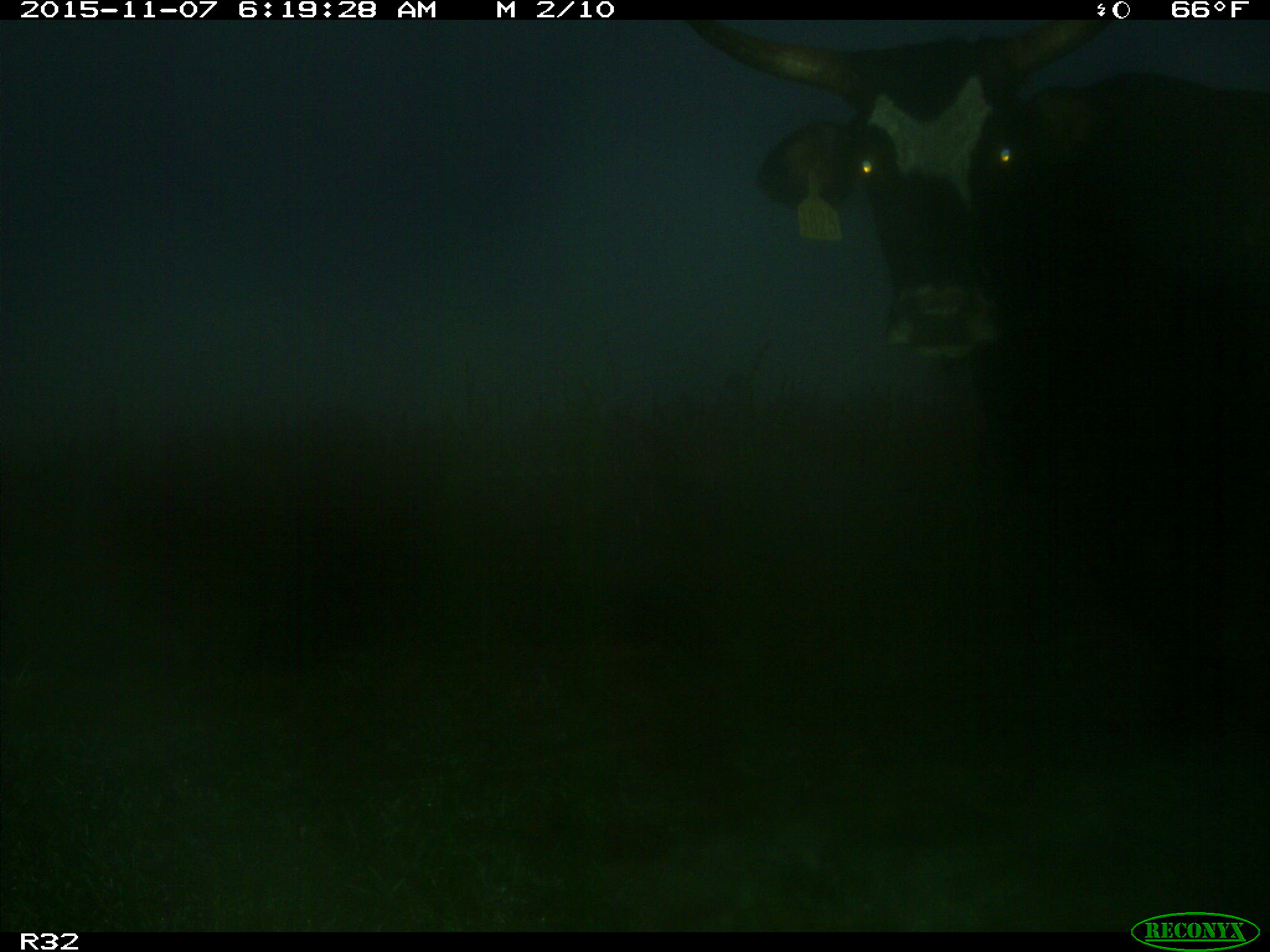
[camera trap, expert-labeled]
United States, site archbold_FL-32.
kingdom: Animalia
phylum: Chordata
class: Mammalia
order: Artiodactyla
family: Bovidae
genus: Bos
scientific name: Bos taurus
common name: domestic cow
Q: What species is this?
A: Bos taurus (domestic cow).